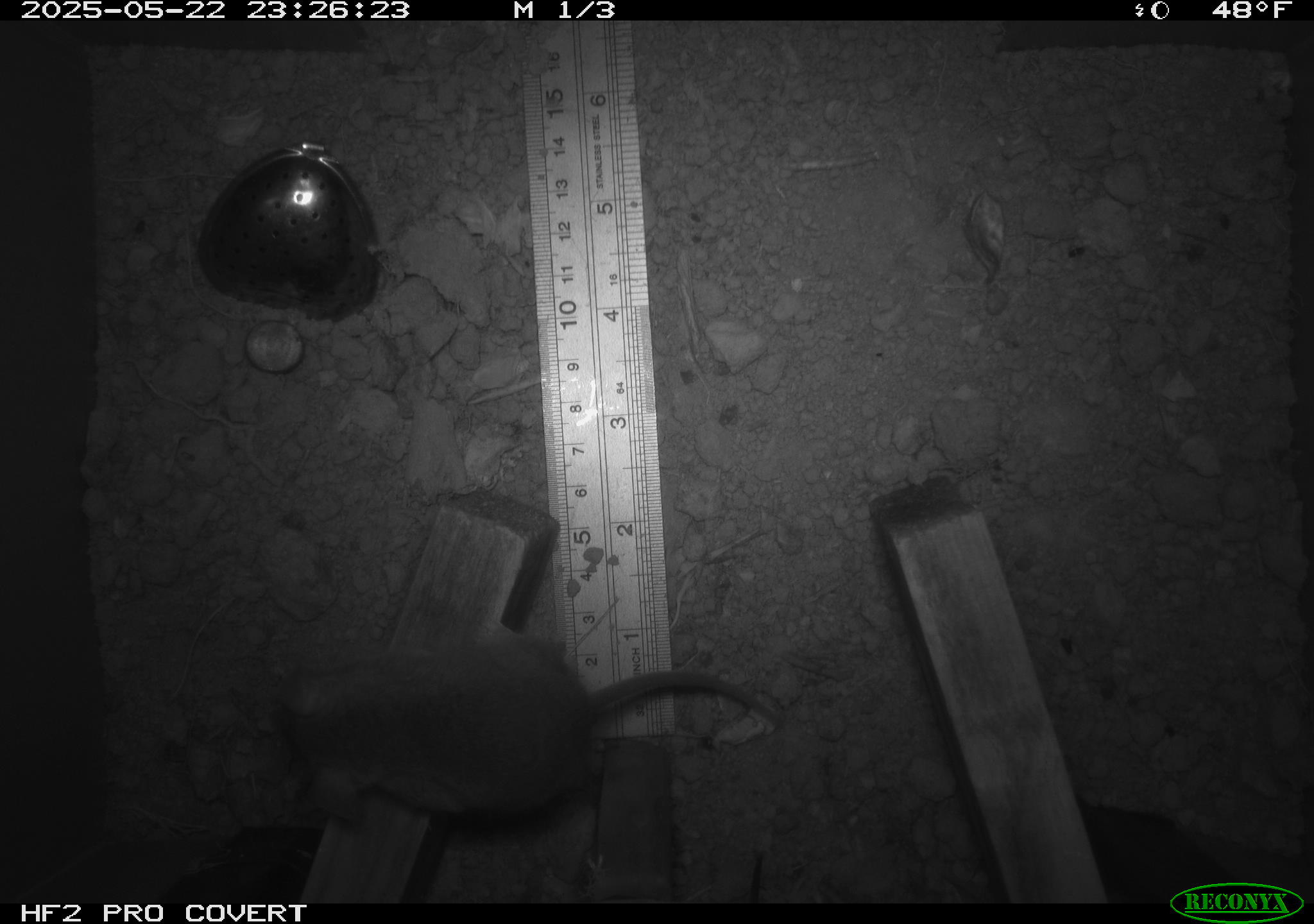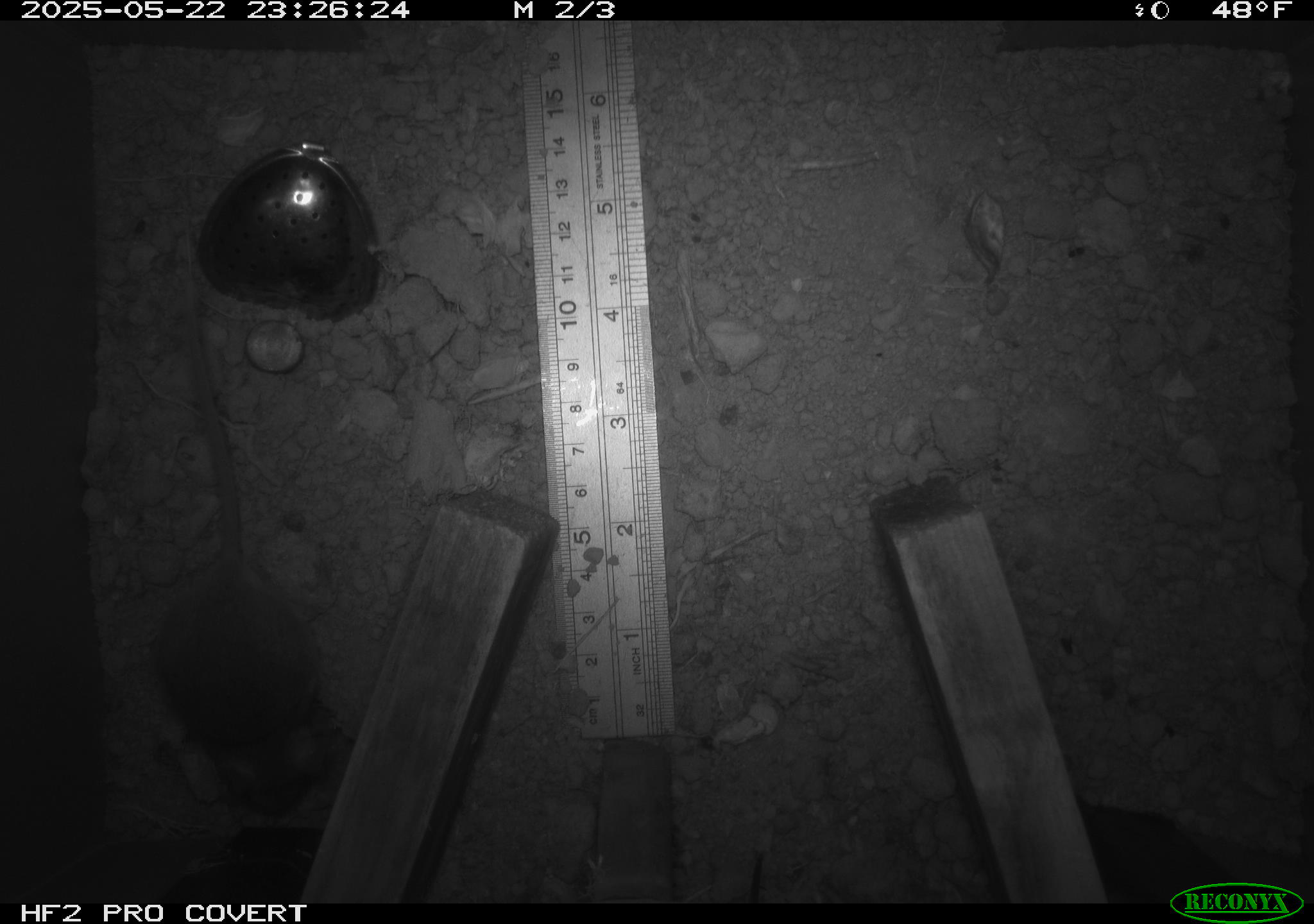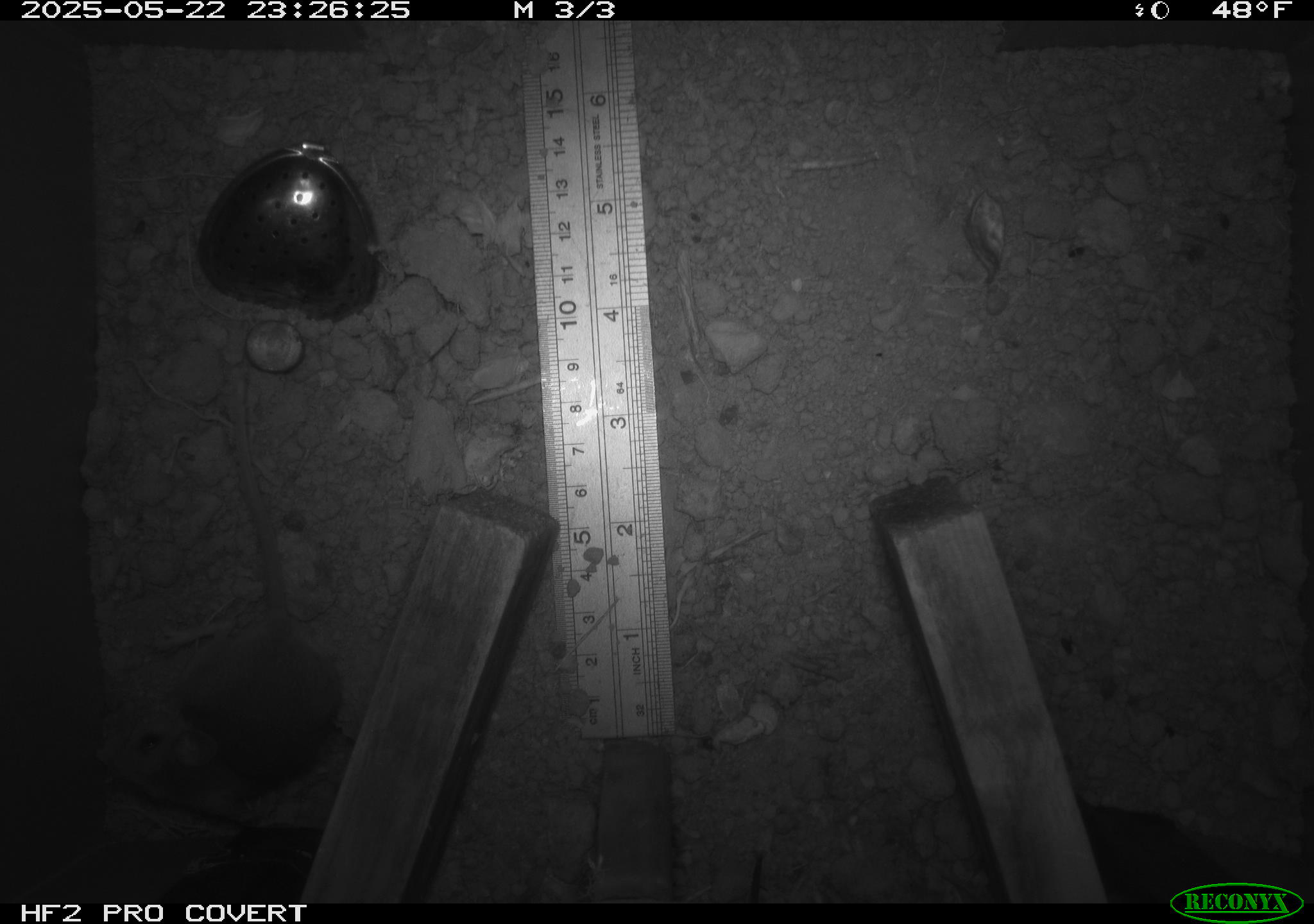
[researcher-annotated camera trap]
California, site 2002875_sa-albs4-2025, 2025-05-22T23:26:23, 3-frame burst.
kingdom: Animalia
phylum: Chordata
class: Mammalia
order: Rodentia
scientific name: Rodentia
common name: mouse species